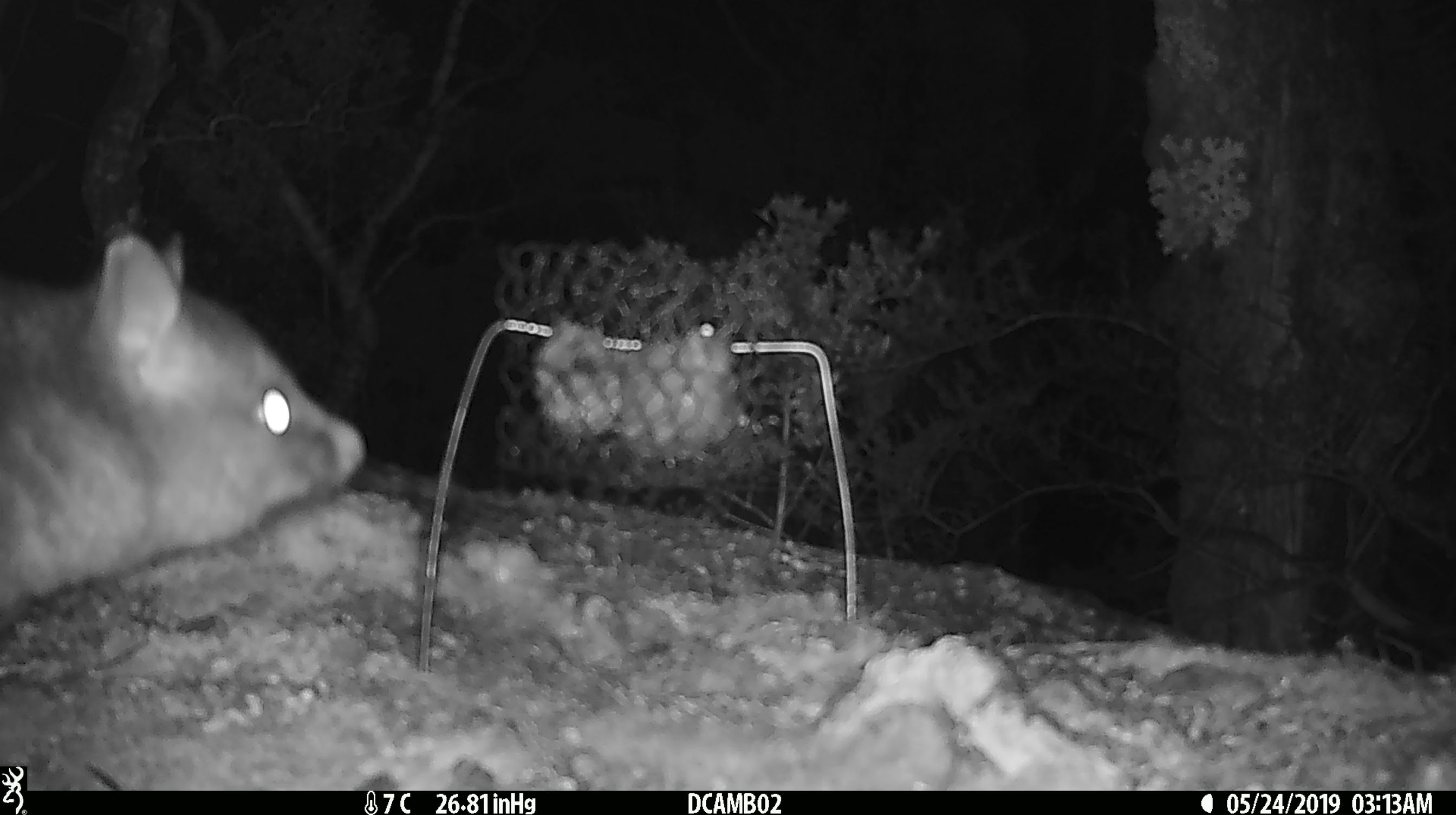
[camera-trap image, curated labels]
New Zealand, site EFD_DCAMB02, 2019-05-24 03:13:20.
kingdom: Animalia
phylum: Chordata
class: Mammalia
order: Diprotodontia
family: Phalangeridae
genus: Trichosurus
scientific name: Trichosurus vulpecula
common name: common brushtail possum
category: possum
Possum (common brushtail possum) (Trichosurus vulpecula).